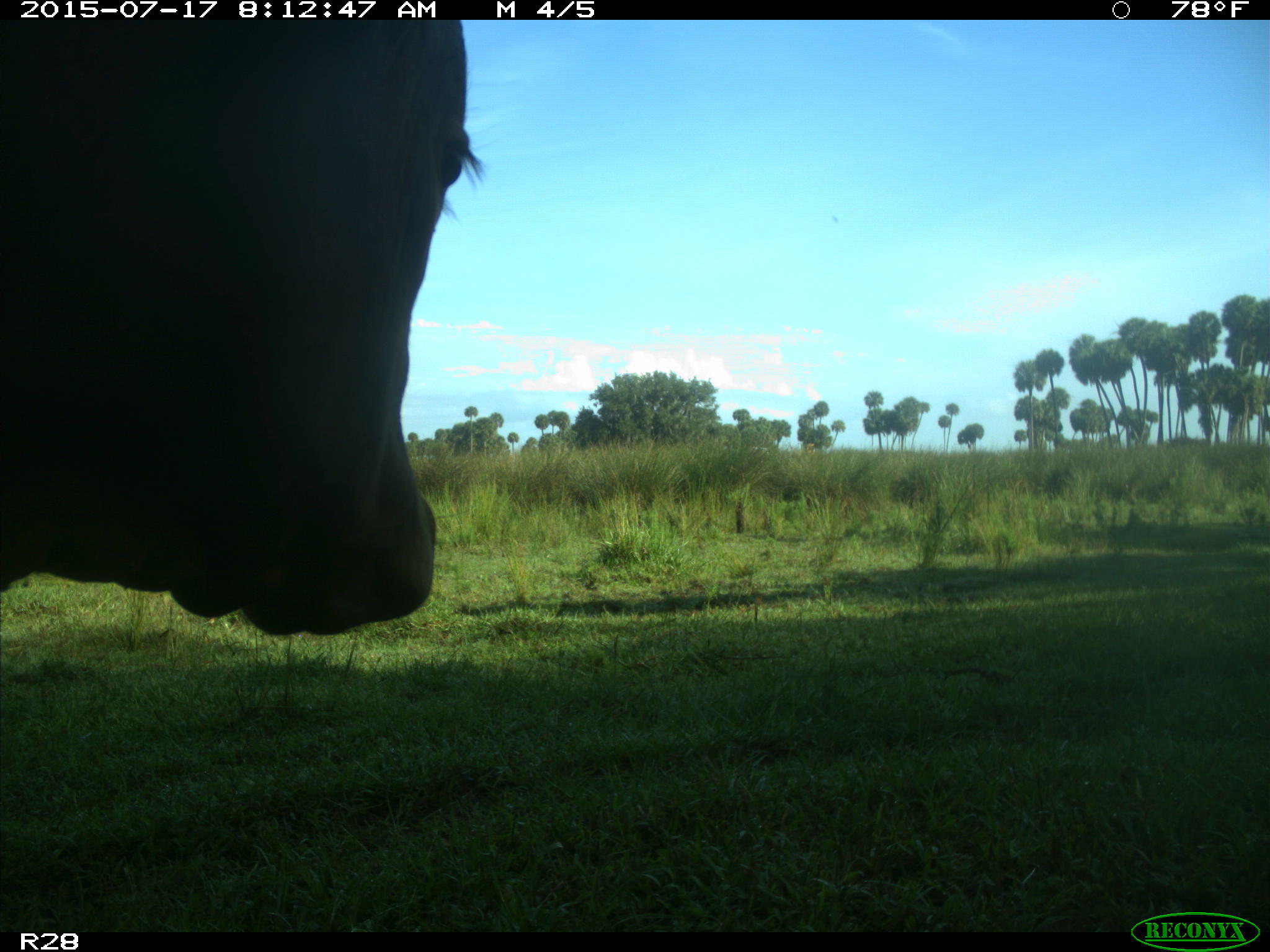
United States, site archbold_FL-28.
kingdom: Animalia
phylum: Chordata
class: Mammalia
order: Artiodactyla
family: Bovidae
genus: Bos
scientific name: Bos taurus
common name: domestic cow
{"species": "Bos taurus (domestic cow)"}